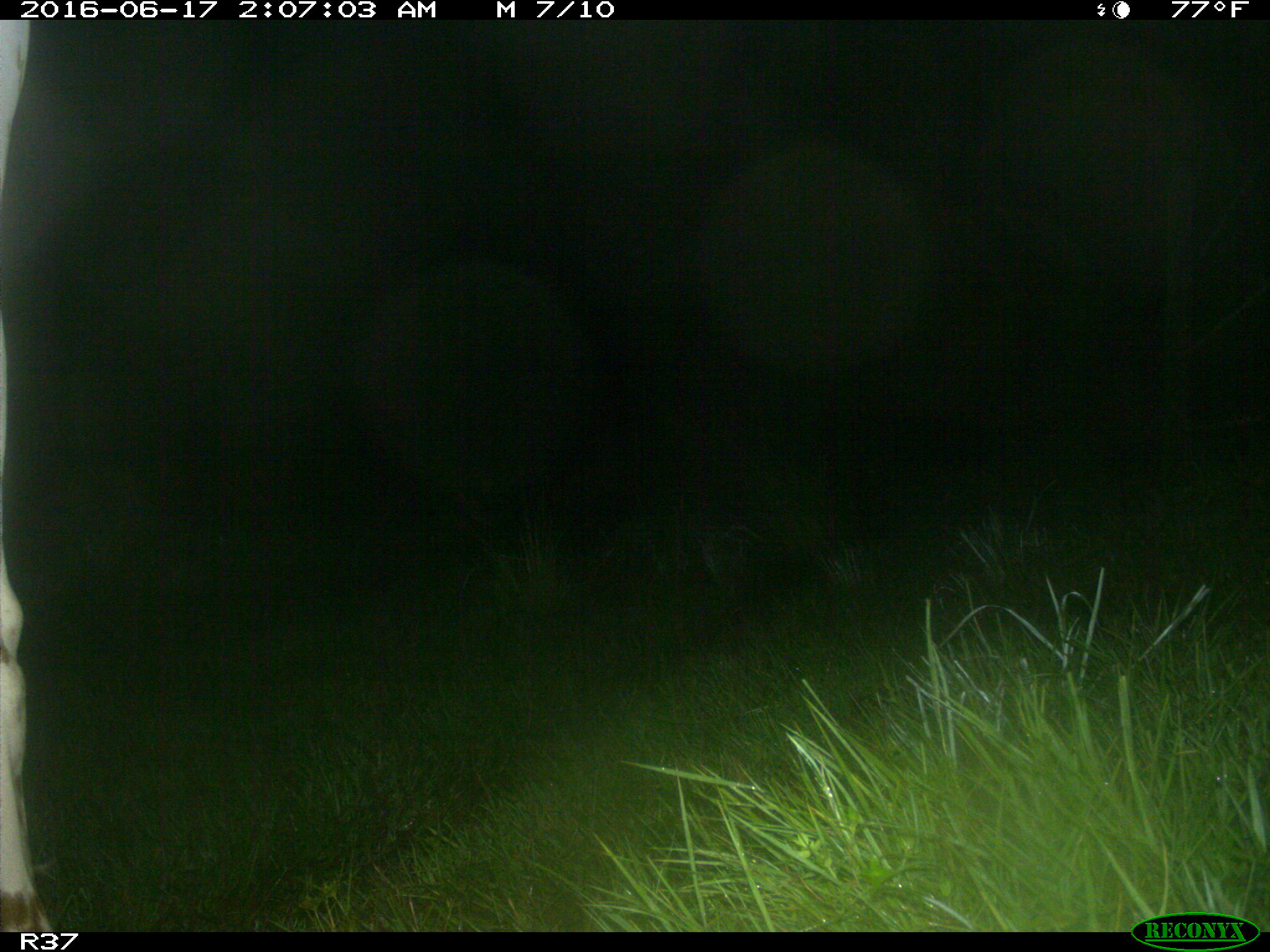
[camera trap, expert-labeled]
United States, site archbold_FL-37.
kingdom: Animalia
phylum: Chordata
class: Mammalia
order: Artiodactyla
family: Bovidae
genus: Bos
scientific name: Bos taurus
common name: domestic cow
Bos taurus (domestic cow).